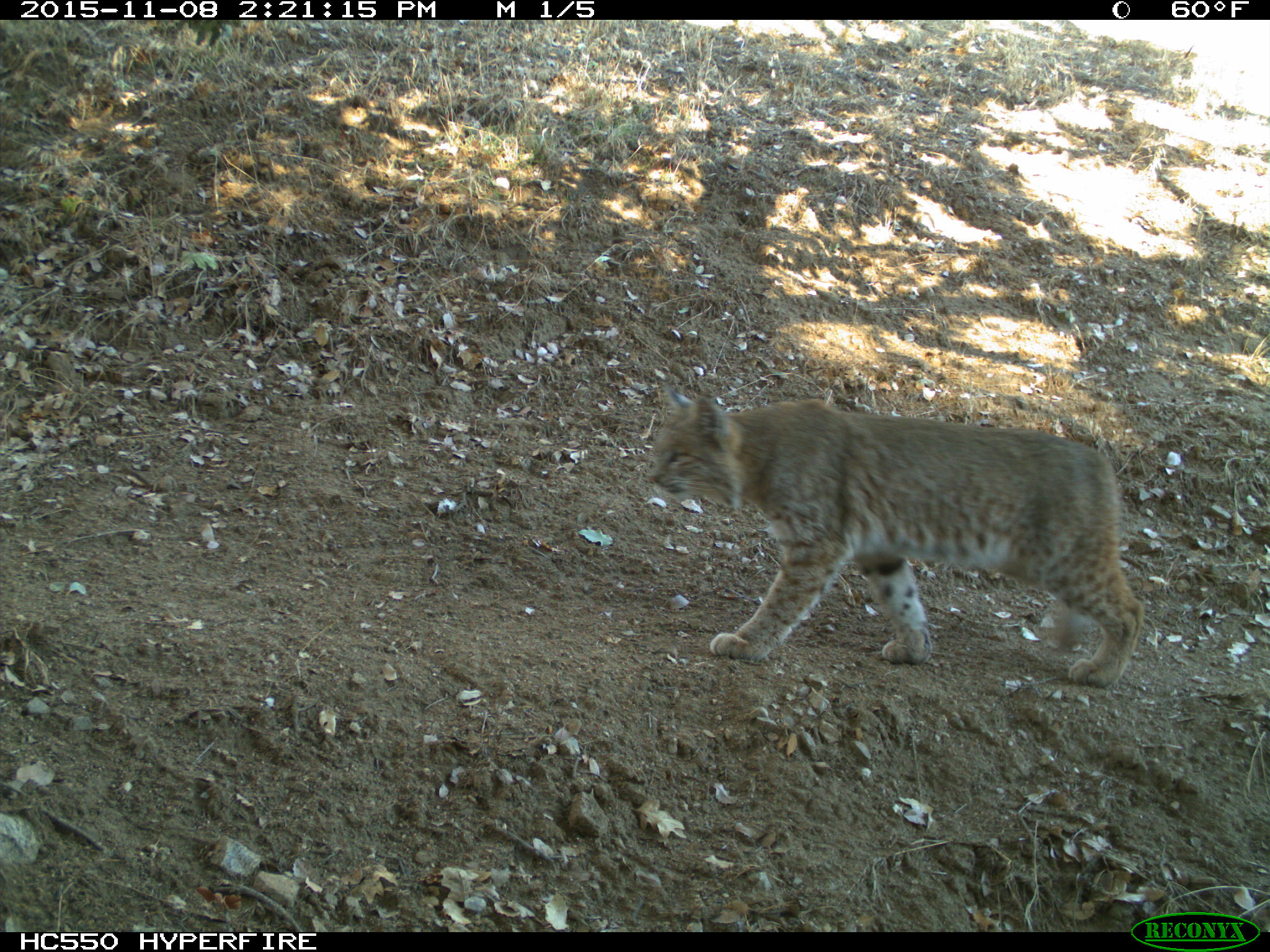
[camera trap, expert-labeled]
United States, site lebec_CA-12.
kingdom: Animalia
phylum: Chordata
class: Mammalia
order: Carnivora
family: Felidae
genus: Lynx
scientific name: Lynx rufus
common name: bobcat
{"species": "Lynx rufus (bobcat)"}